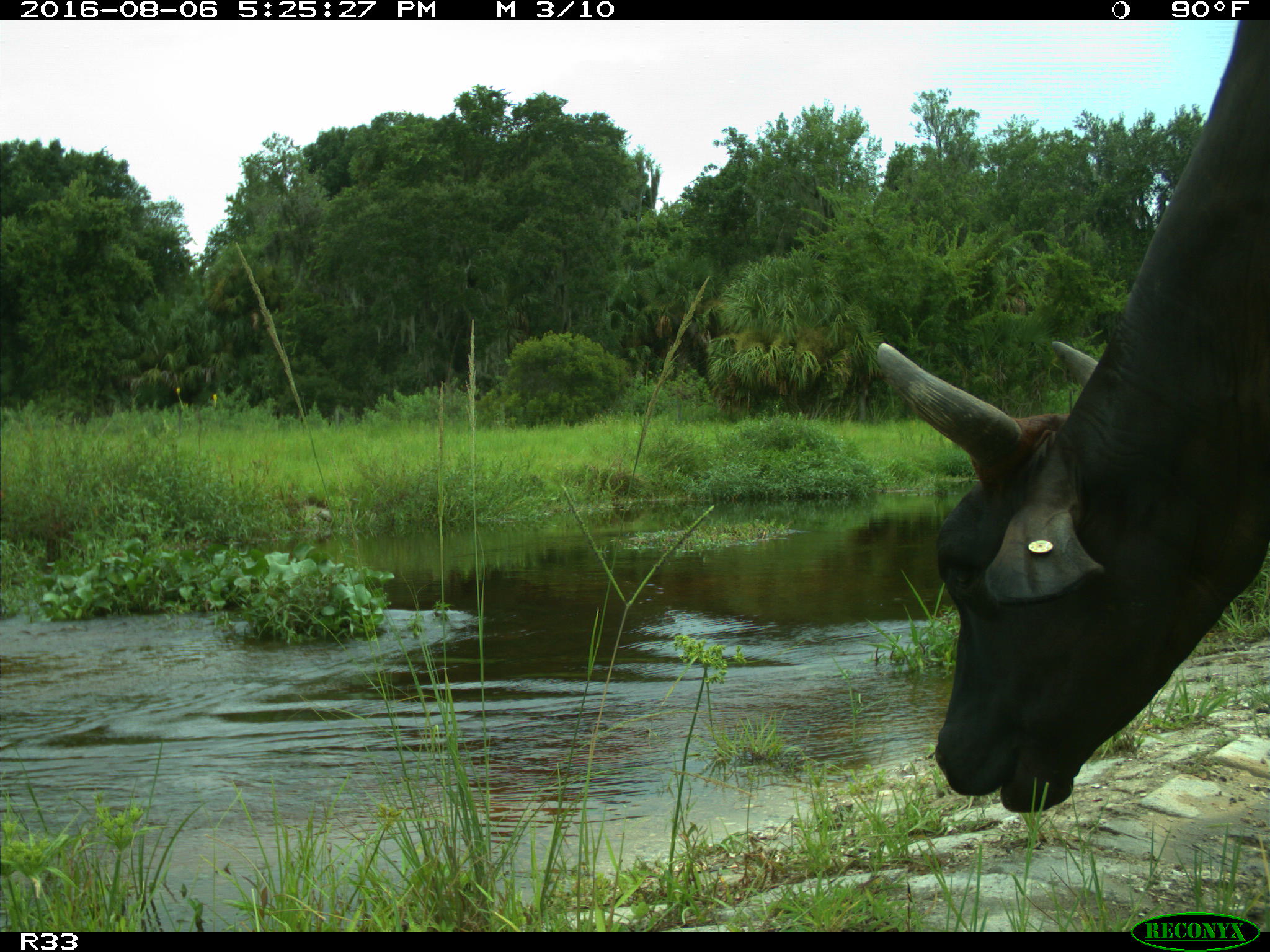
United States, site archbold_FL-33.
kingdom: Animalia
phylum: Chordata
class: Mammalia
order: Artiodactyla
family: Bovidae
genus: Bos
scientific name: Bos taurus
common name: domestic cow